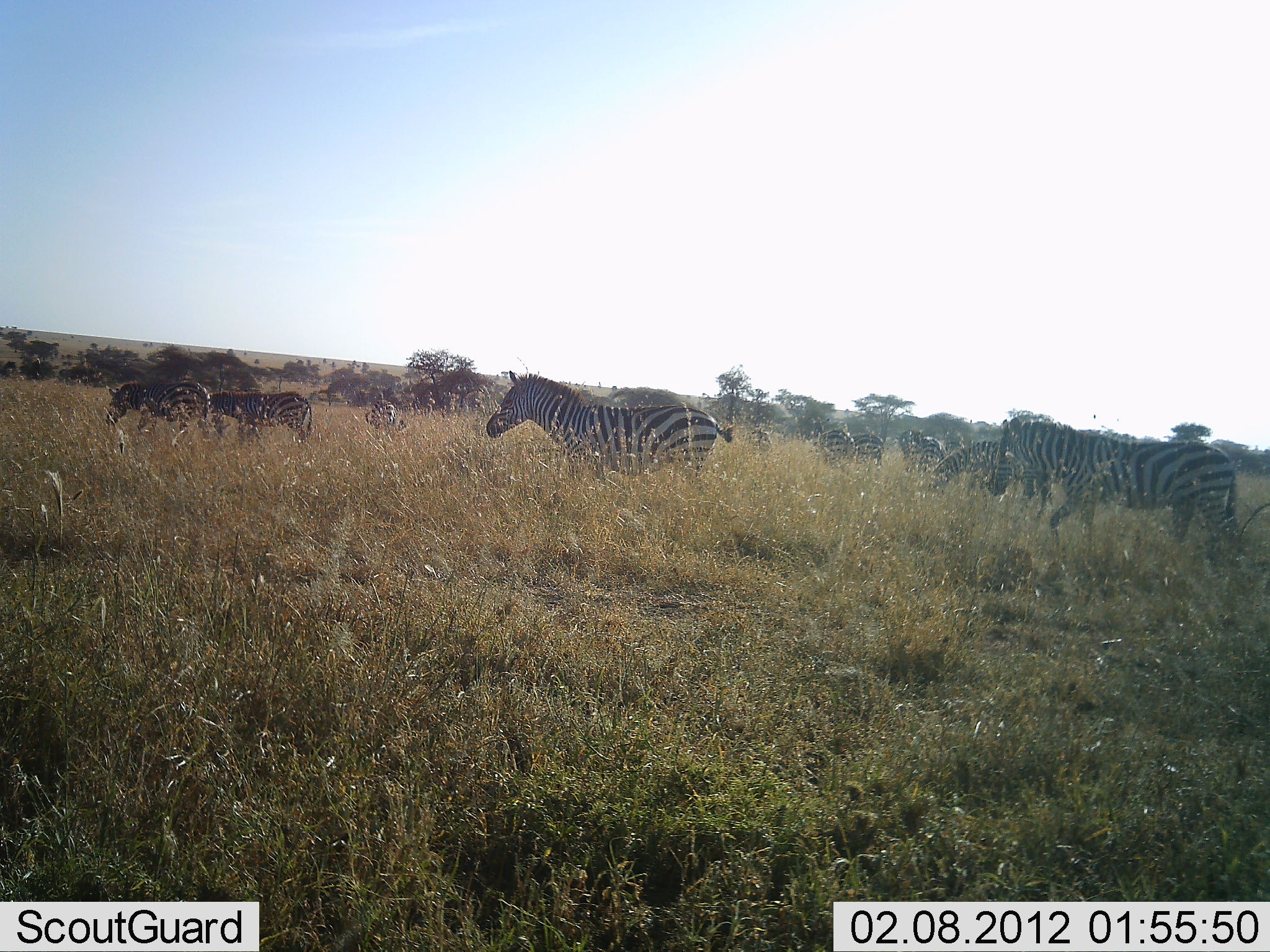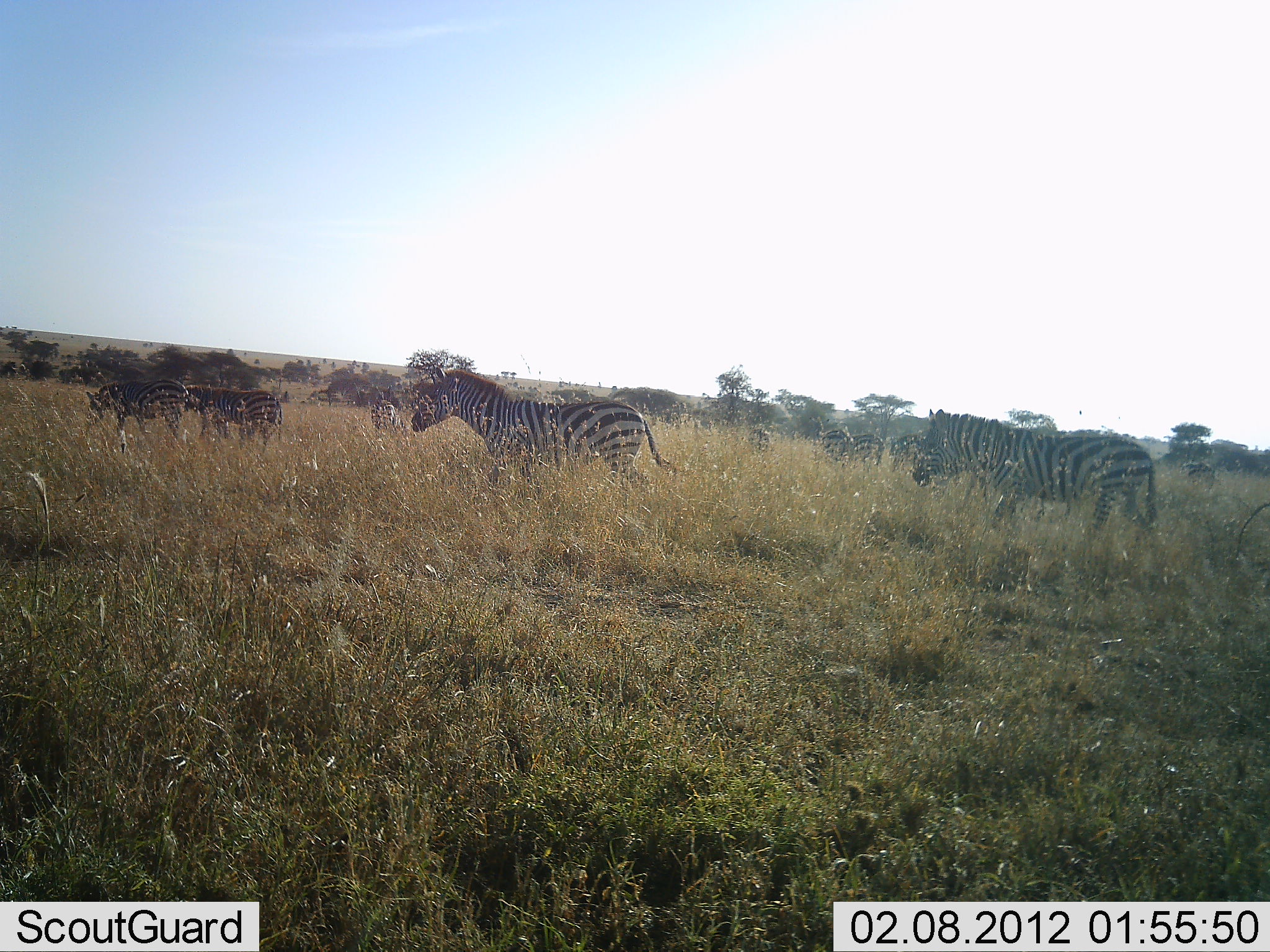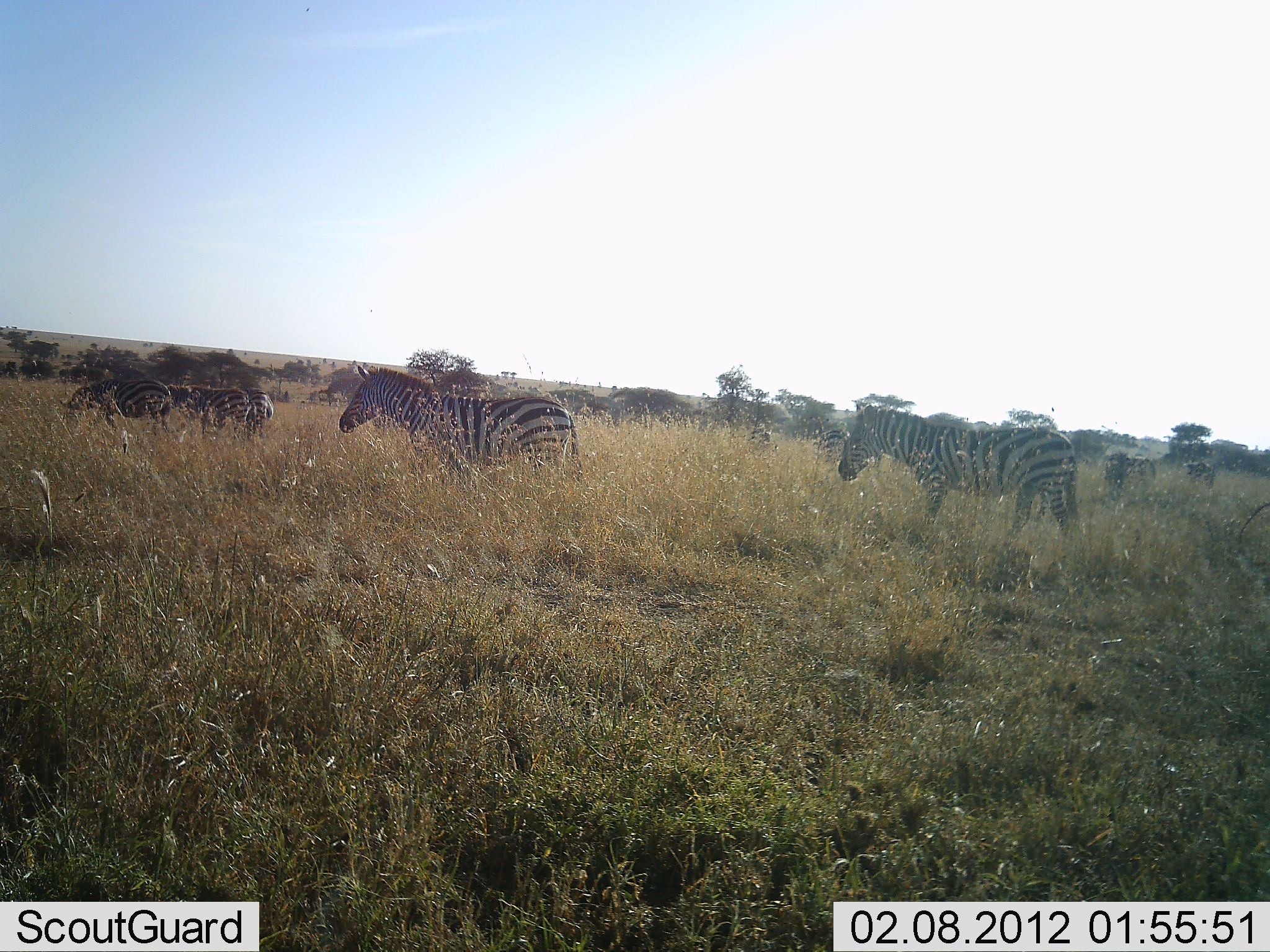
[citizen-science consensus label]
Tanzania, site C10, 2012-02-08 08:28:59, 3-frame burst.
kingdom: Animalia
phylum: Chordata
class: Mammalia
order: Perissodactyla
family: Equidae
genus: Equus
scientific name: Equus quagga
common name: plains zebra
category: zebra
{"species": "zebra (plains zebra) (Equus quagga)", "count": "10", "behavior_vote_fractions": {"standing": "27%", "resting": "0%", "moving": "100%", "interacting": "0%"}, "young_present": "20%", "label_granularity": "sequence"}